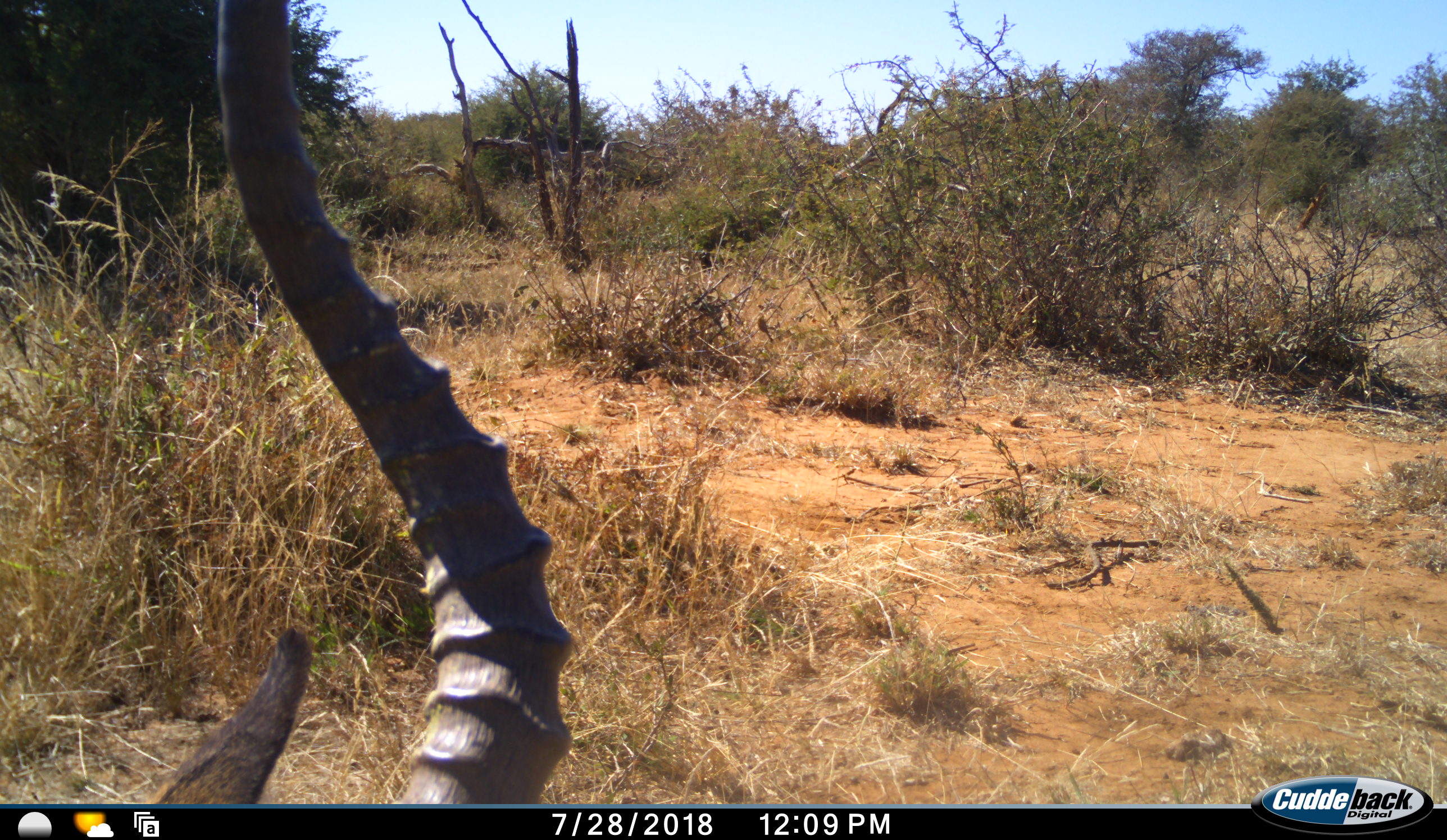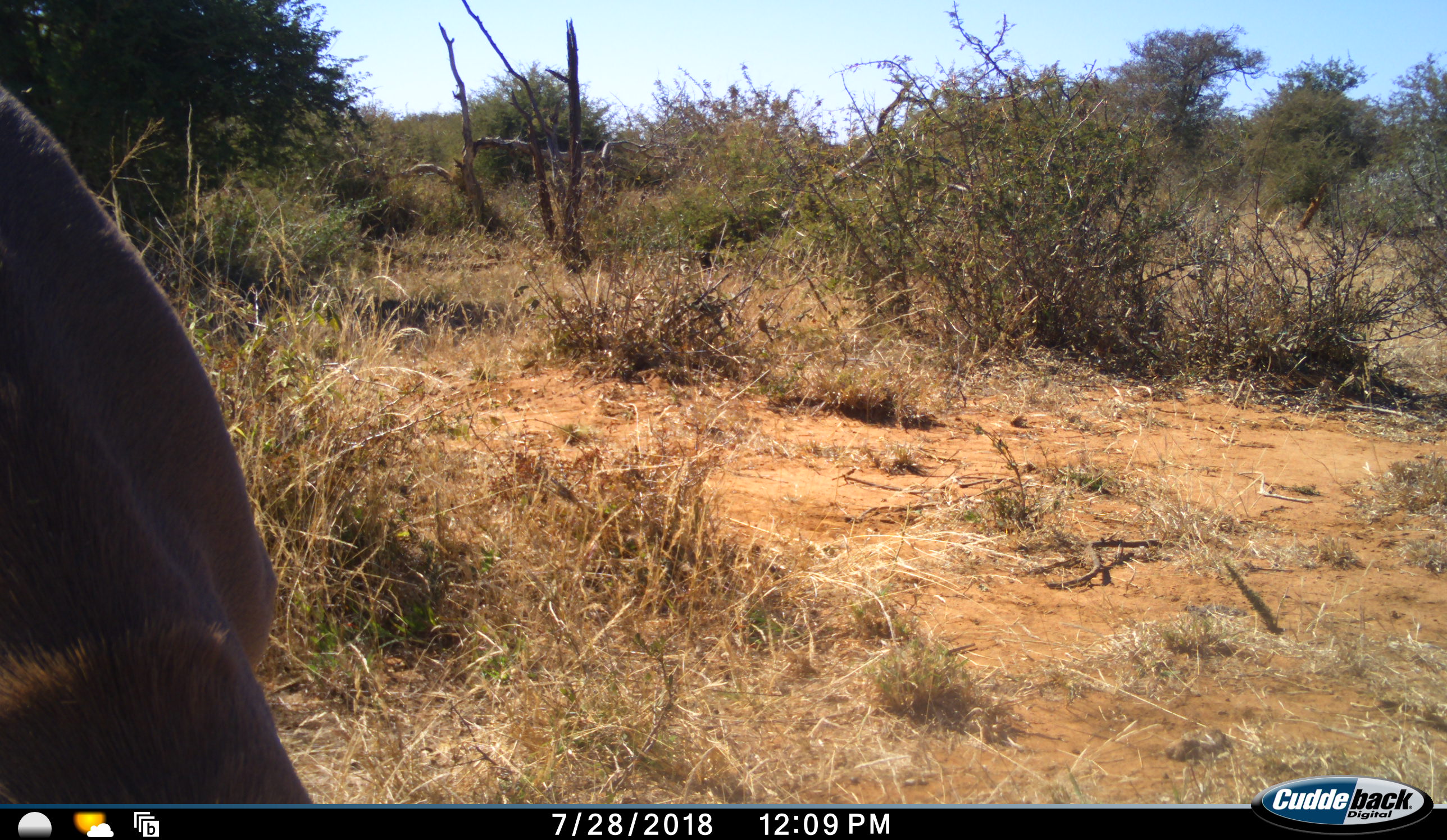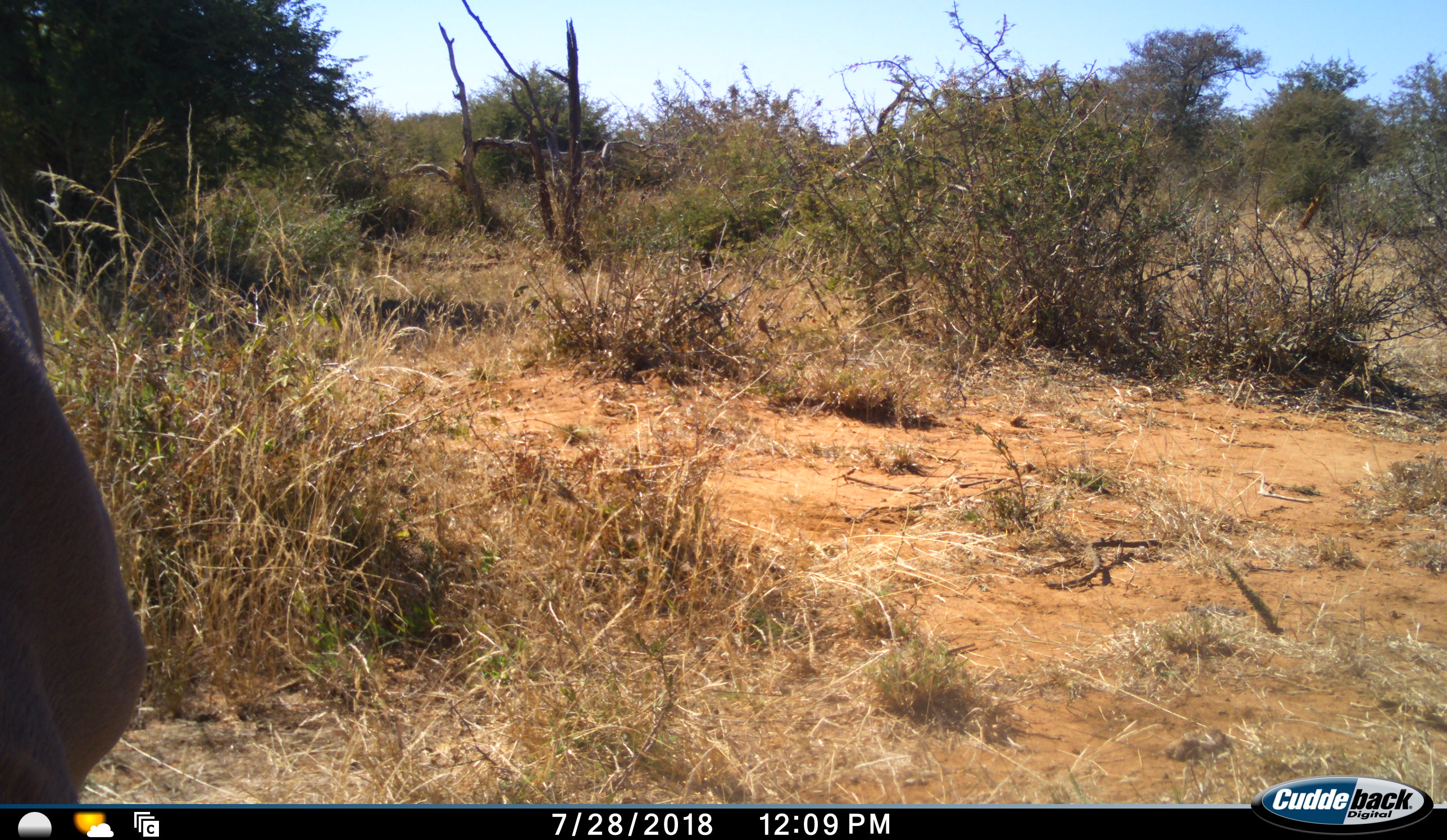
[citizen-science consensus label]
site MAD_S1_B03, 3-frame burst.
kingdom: Animalia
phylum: Chordata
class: Mammalia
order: Artiodactyla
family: Bovidae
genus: Aepyceros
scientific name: Aepyceros melampus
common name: impala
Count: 1.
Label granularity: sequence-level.